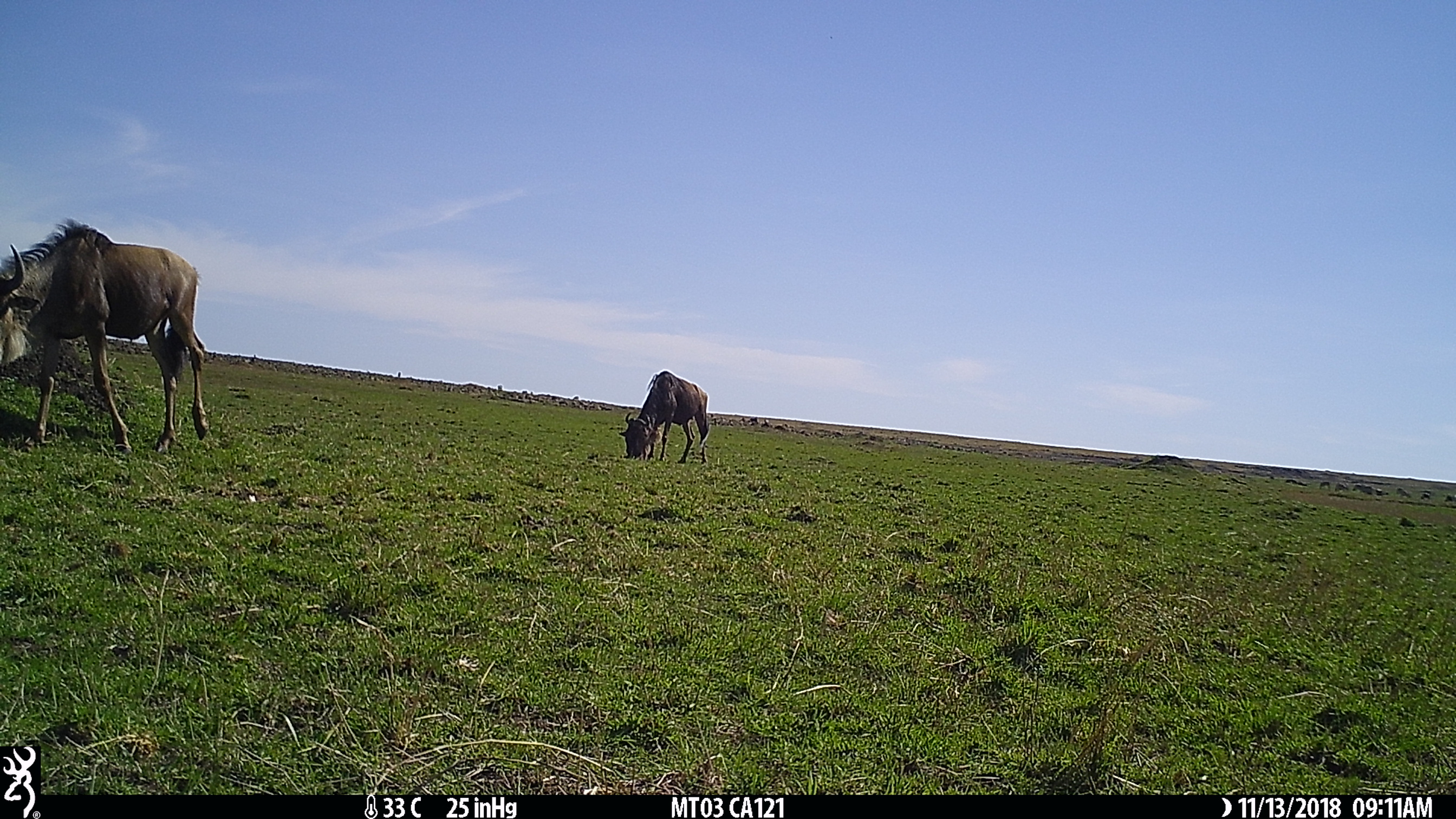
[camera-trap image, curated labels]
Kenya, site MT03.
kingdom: Animalia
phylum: Chordata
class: Mammalia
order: Artiodactyla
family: Bovidae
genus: Connochaetes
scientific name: Connochaetes taurinus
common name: blue wildebeest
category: wildebeest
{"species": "wildebeest (blue wildebeest) (Connochaetes taurinus)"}